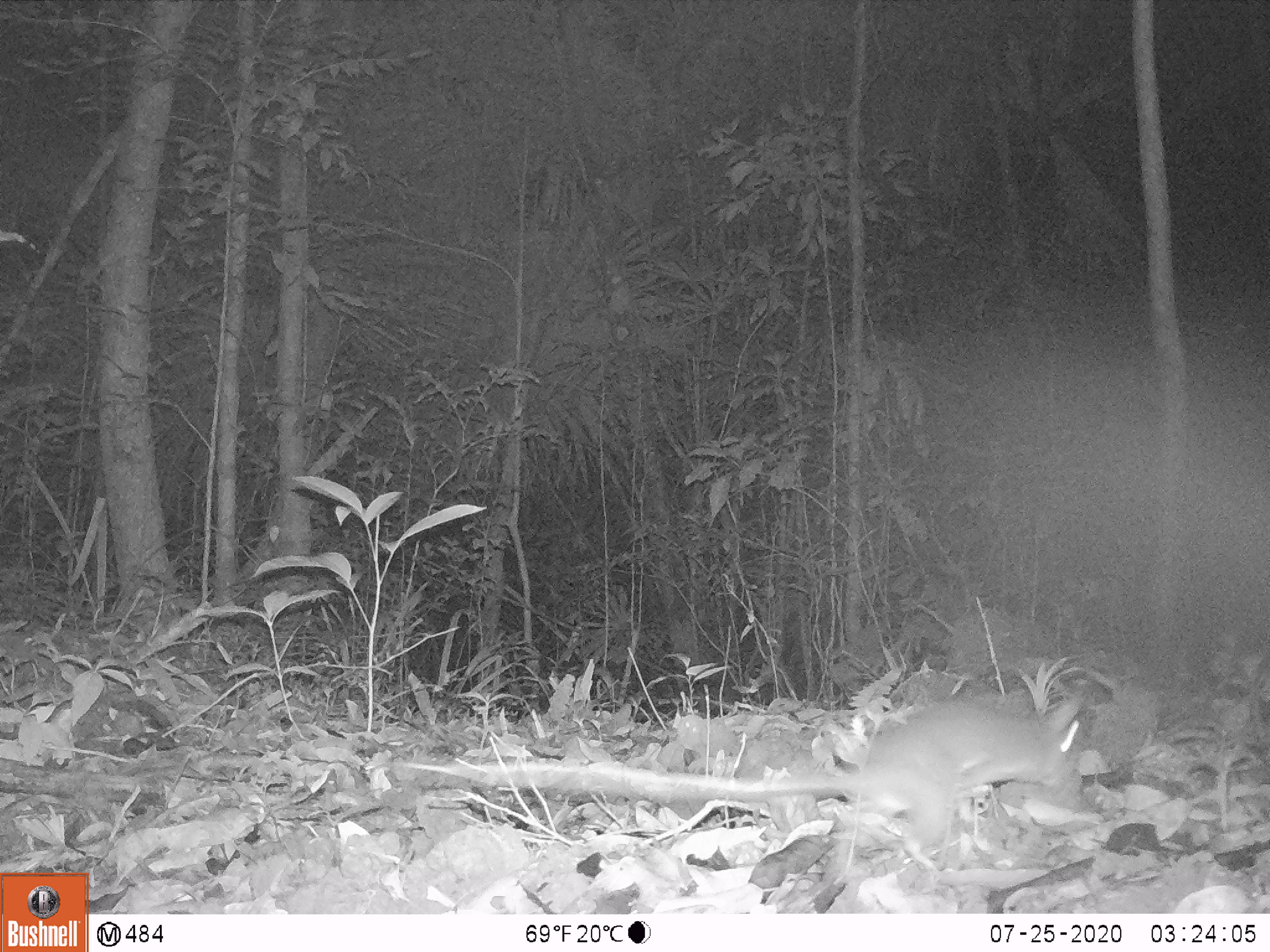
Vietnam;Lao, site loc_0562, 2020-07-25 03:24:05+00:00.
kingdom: Animalia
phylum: Chordata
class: Mammalia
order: Rodentia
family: Muridae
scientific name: Muridae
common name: old-world mice and rats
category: unidentified murid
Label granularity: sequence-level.